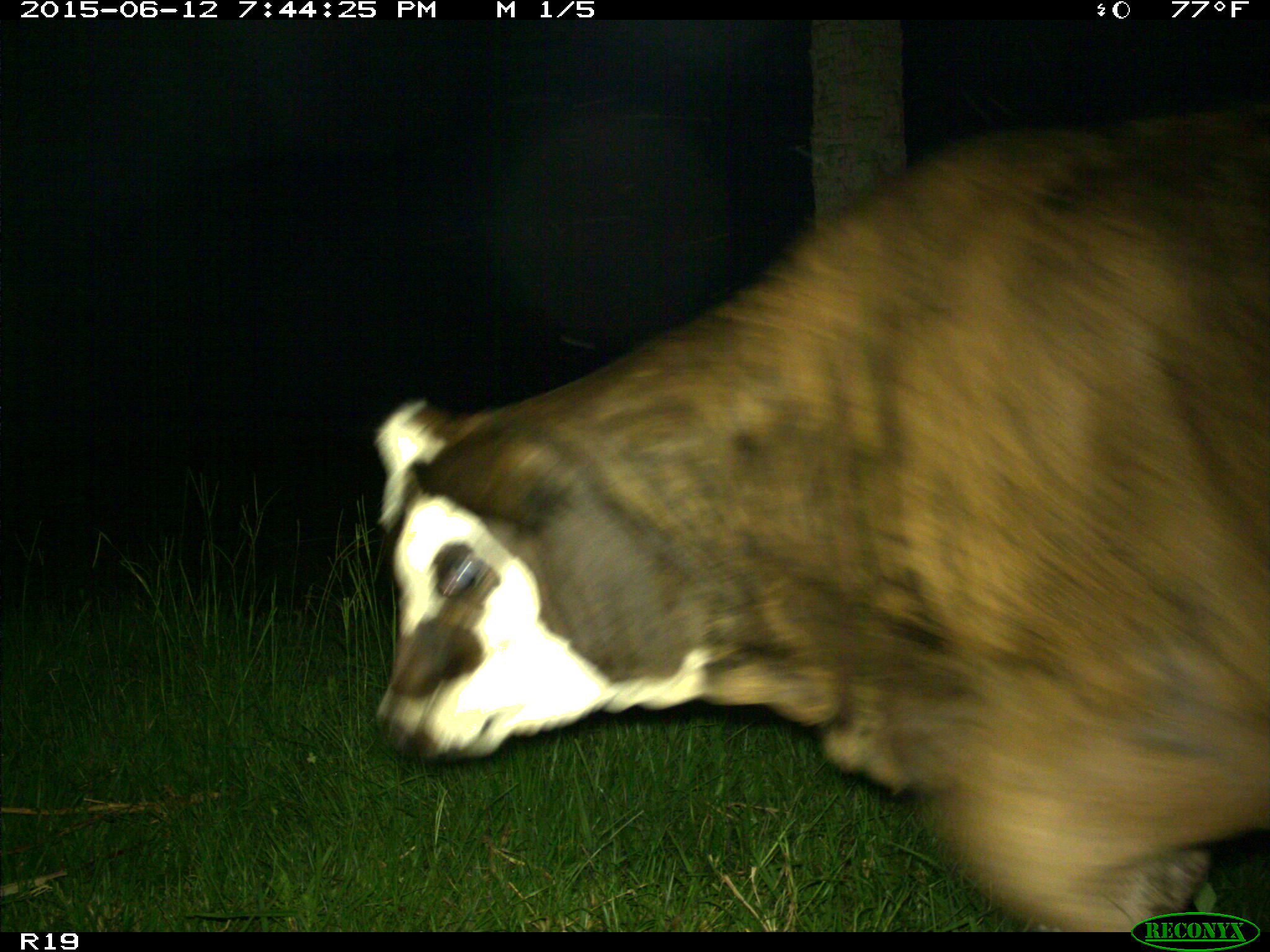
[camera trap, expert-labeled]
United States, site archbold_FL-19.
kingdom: Animalia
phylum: Chordata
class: Mammalia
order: Artiodactyla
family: Bovidae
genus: Bos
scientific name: Bos taurus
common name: domestic cow